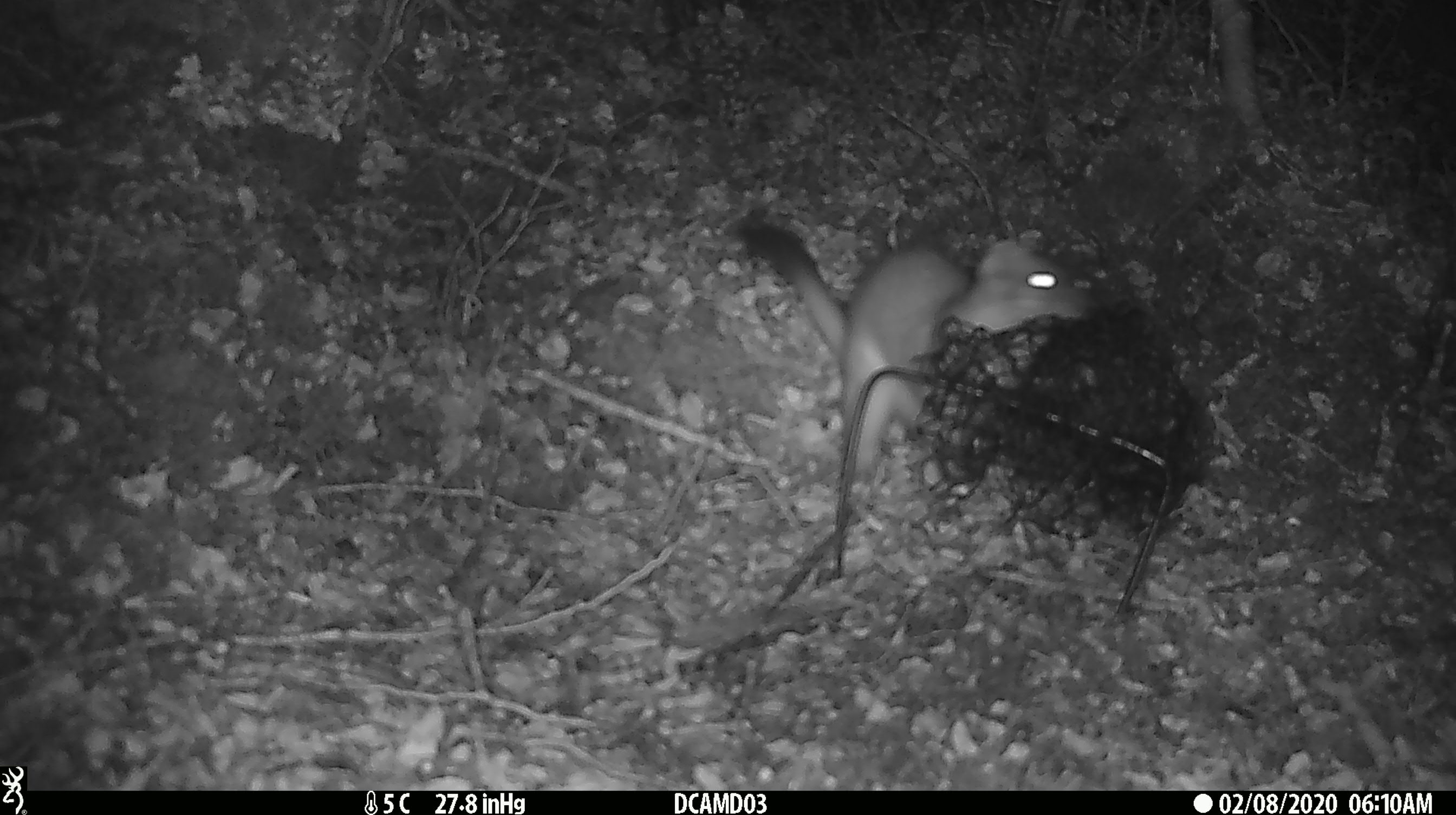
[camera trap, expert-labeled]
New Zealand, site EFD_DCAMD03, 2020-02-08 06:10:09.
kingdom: Animalia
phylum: Chordata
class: Mammalia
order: Carnivora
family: Mustelidae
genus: Mustela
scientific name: Mustela erminea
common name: stoat